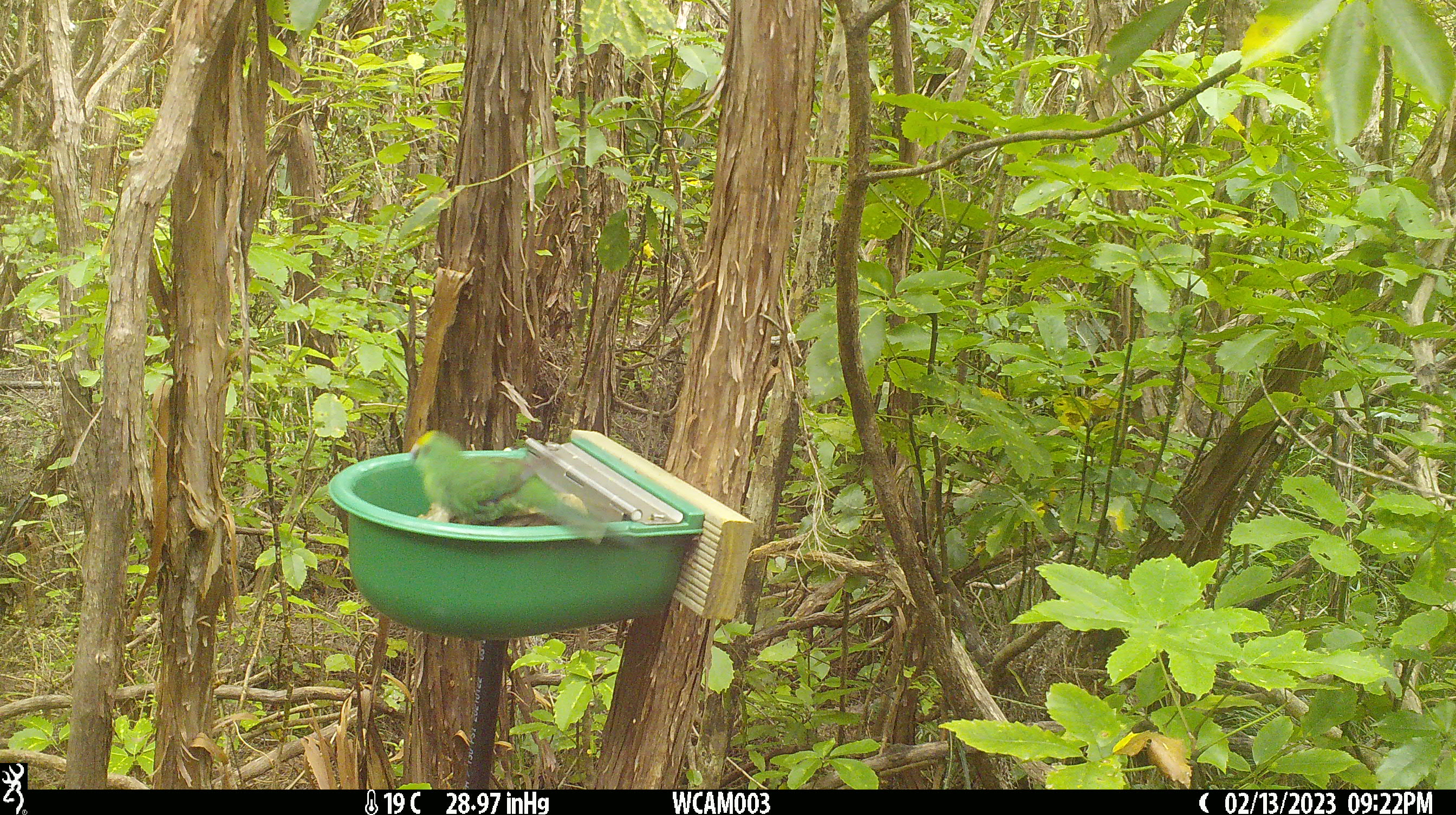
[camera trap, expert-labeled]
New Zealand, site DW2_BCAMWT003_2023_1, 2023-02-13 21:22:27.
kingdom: Animalia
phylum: Chordata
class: Aves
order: Psittaciformes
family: Psittaculidae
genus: Cyanoramphus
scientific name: Cyanoramphus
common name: parakeet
Parakeet (Cyanoramphus).